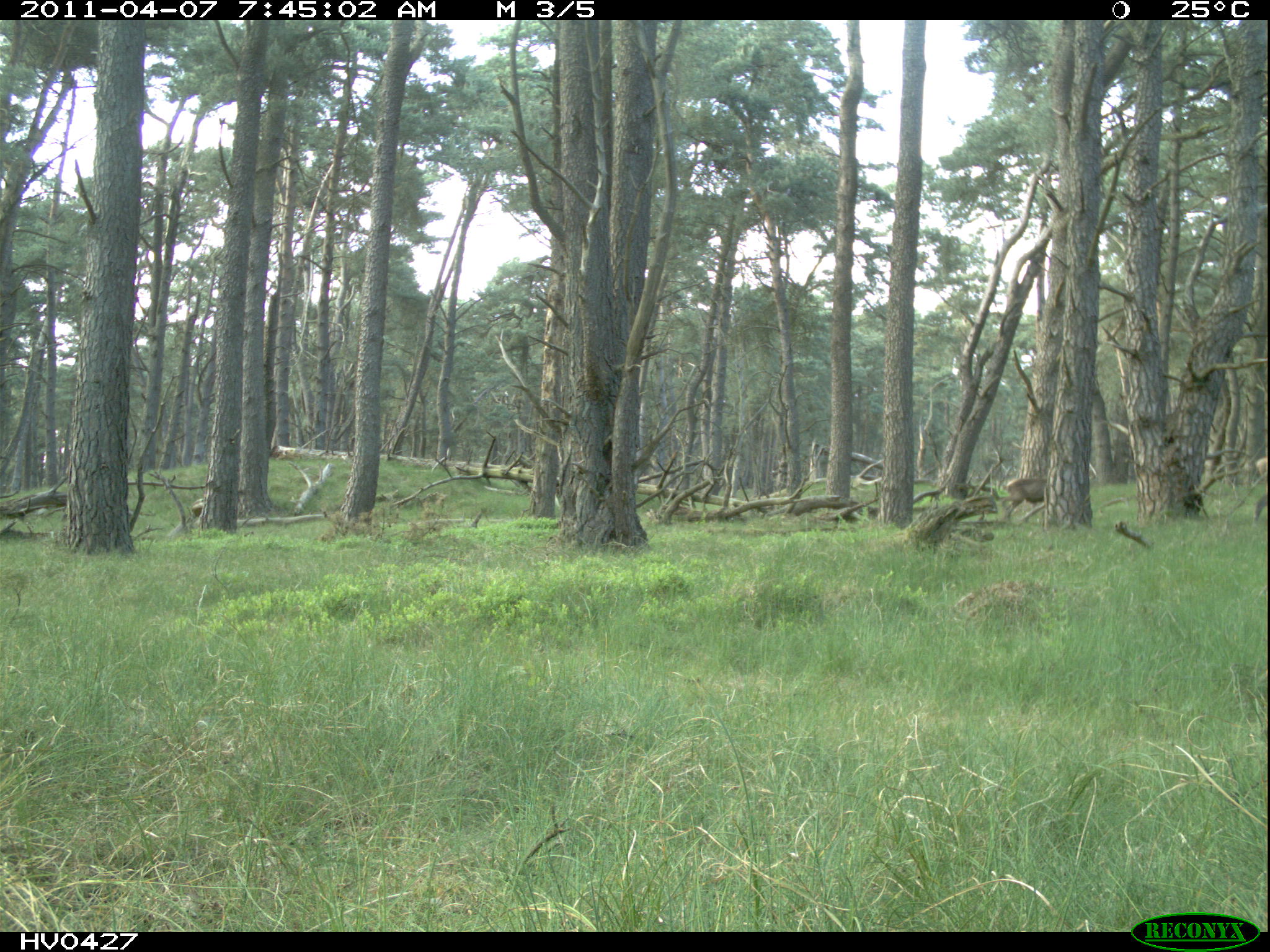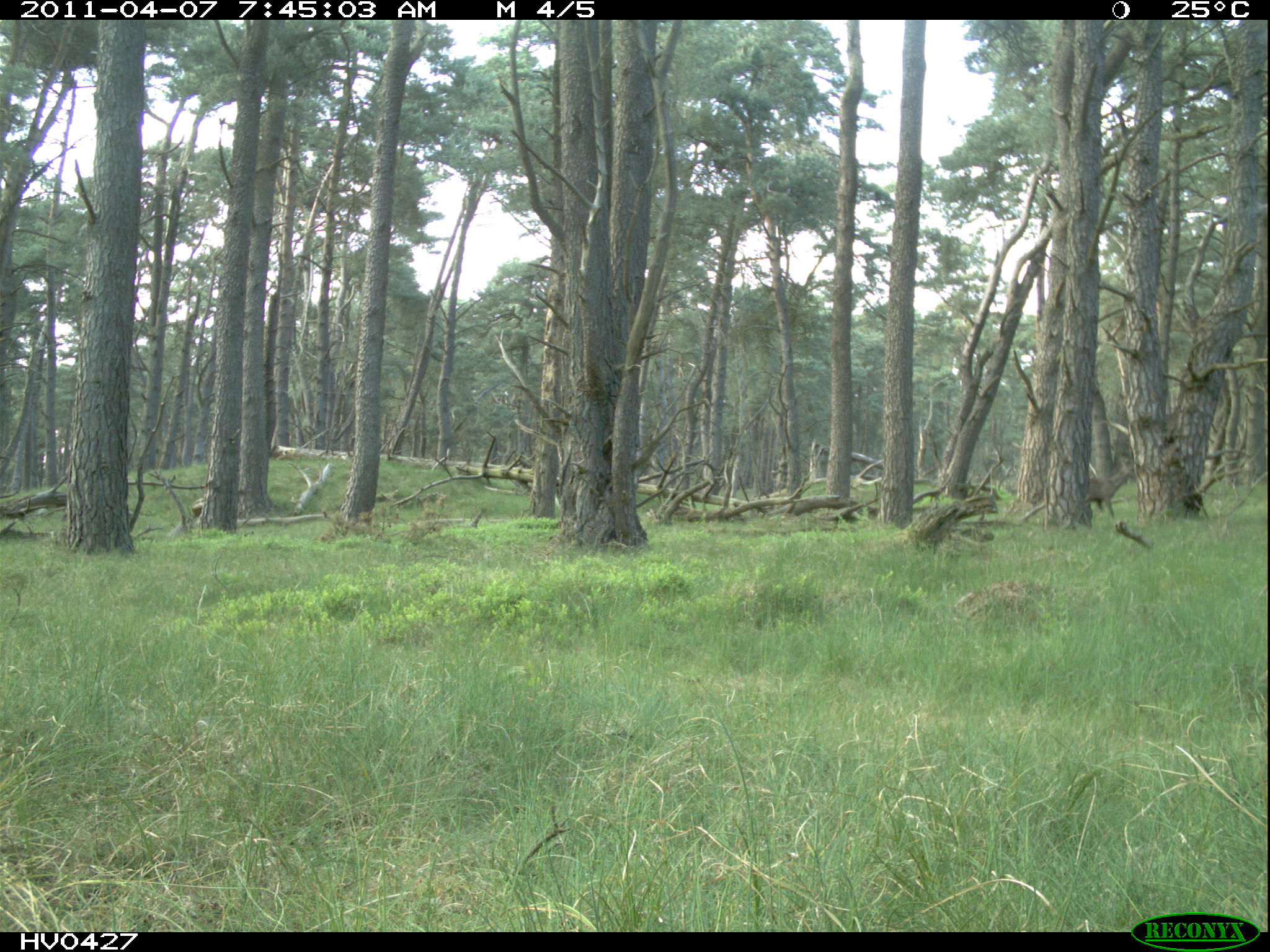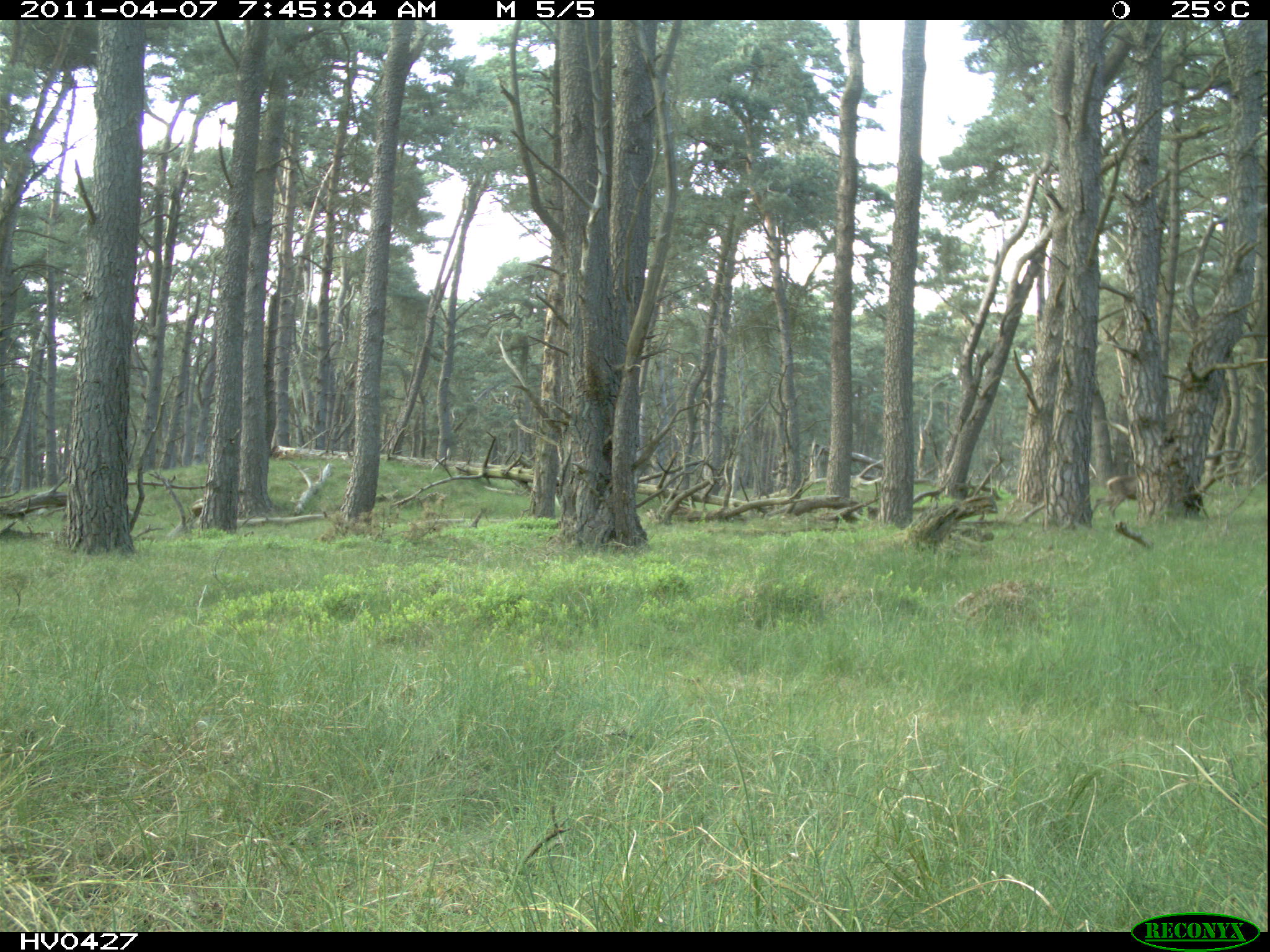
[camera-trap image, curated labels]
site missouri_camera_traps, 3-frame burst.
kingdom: Animalia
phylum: Chordata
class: Mammalia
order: Artiodactyla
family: Cervidae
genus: Cervus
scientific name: Cervus elaphus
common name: red deer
Red deer (Cervus elaphus). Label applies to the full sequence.